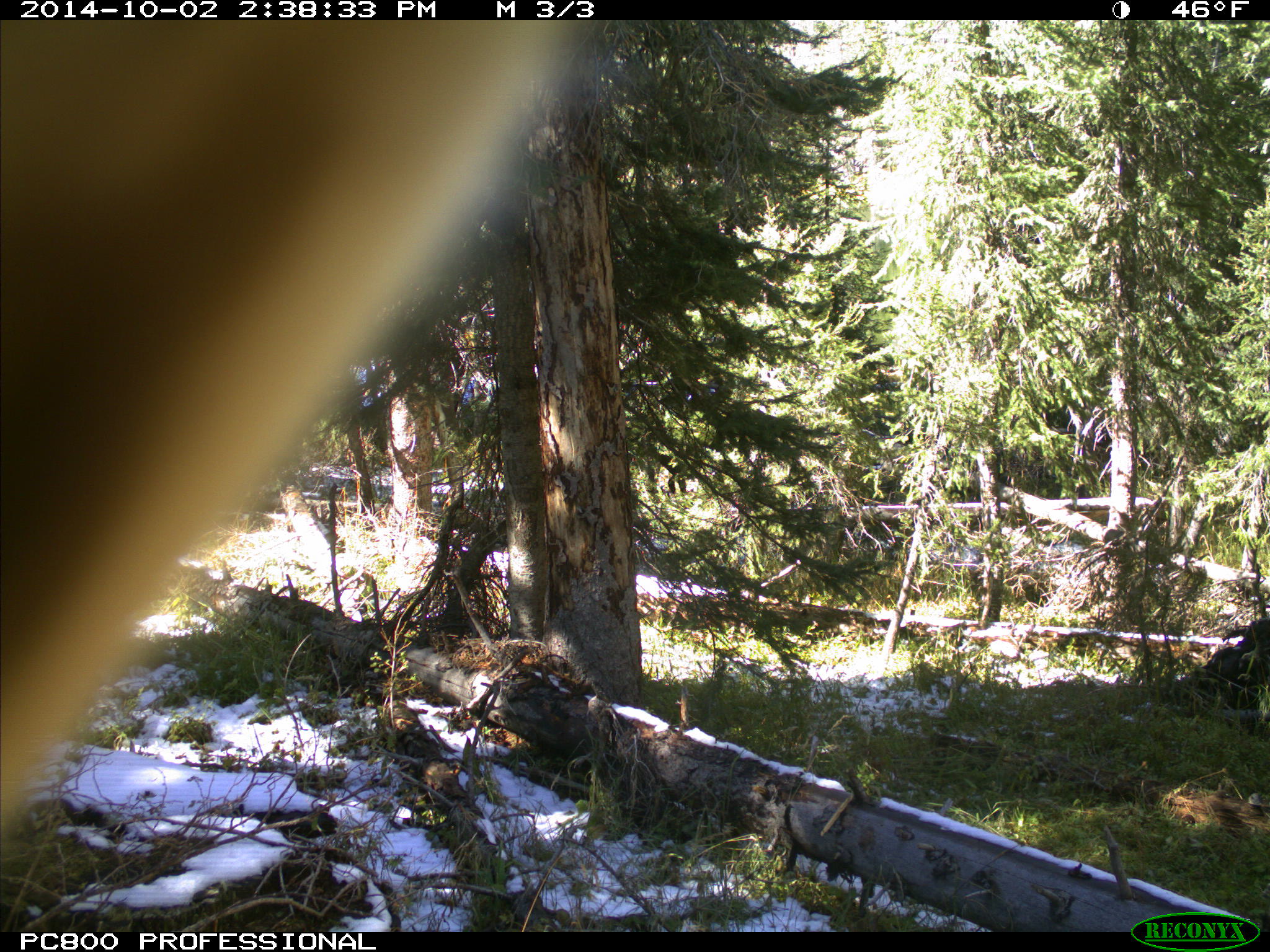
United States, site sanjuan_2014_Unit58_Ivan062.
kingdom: Animalia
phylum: Chordata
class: Mammalia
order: Artiodactyla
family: Cervidae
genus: Cervus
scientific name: Cervus elaphus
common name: red deer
Cervus elaphus (red deer).